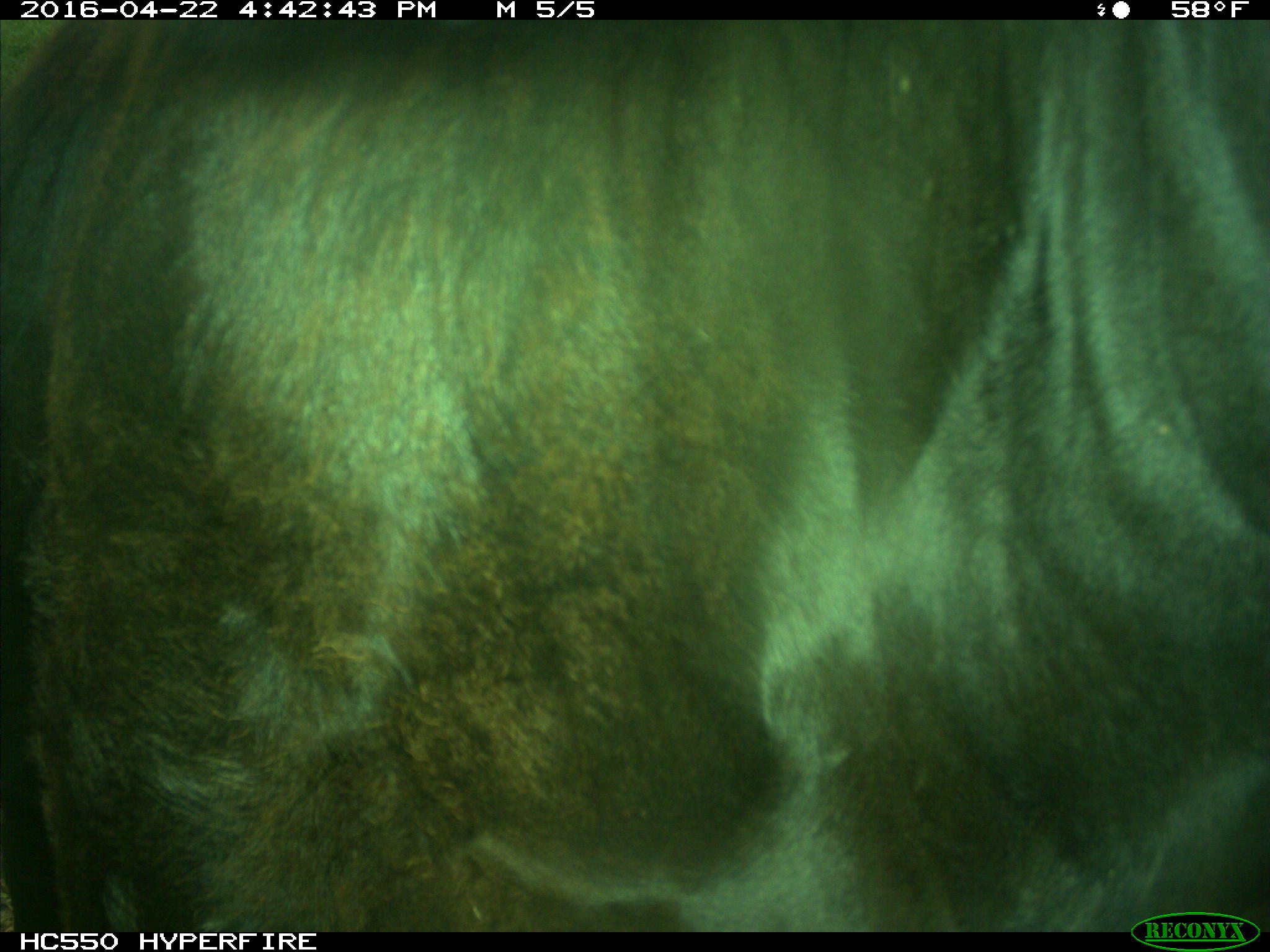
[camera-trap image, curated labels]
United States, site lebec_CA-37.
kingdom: Animalia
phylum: Chordata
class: Mammalia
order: Artiodactyla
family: Bovidae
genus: Bos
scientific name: Bos taurus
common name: domestic cow